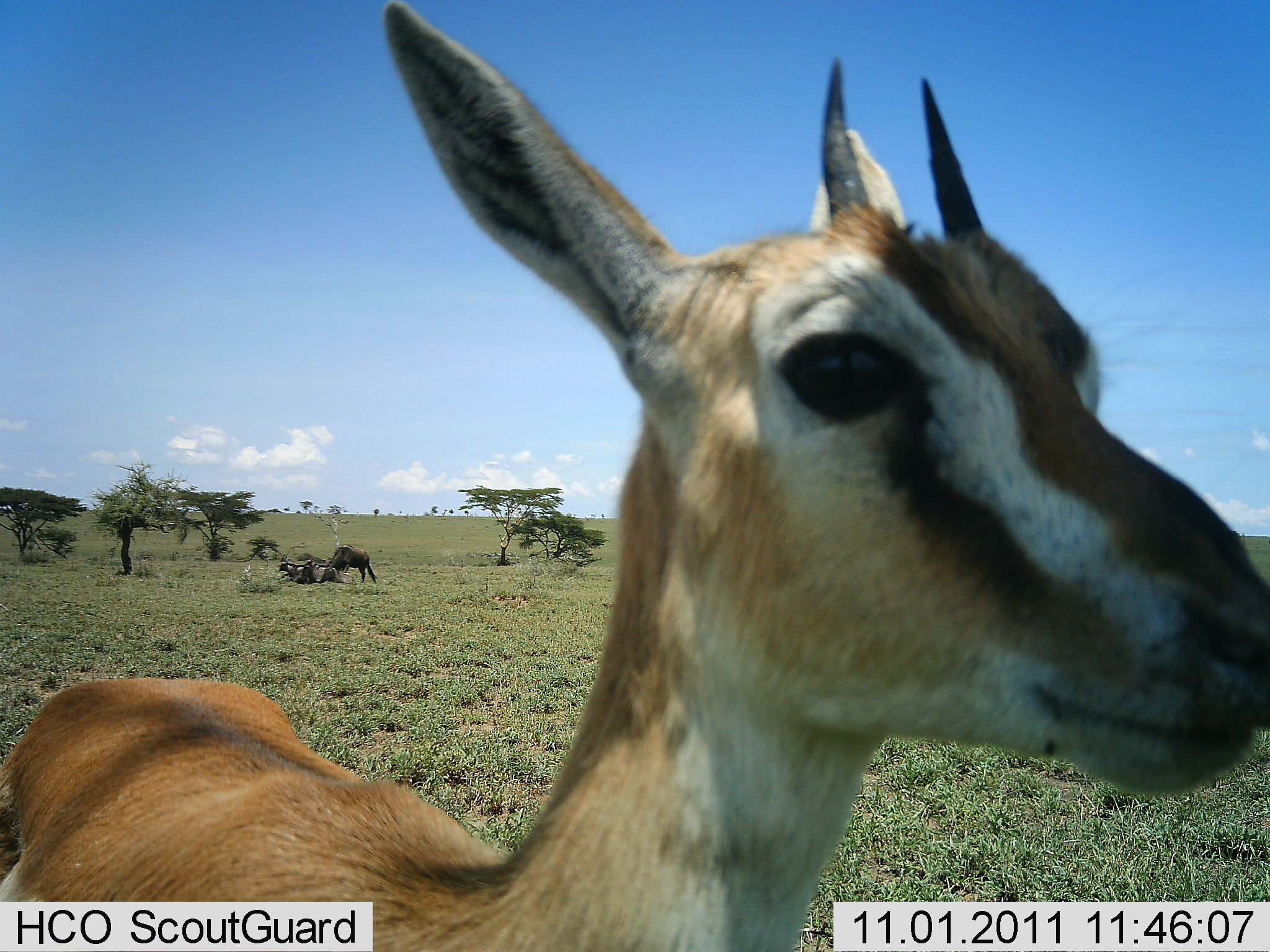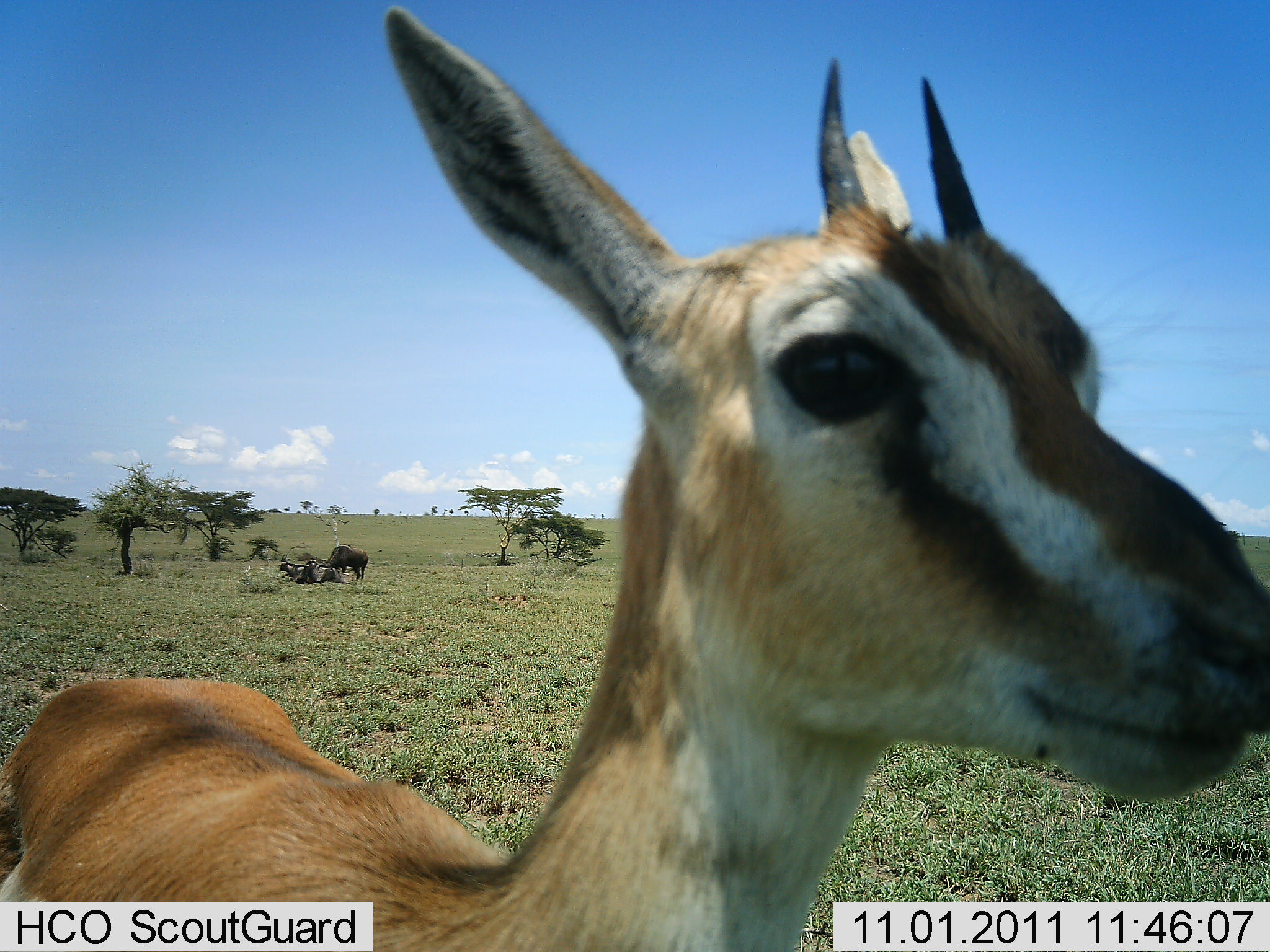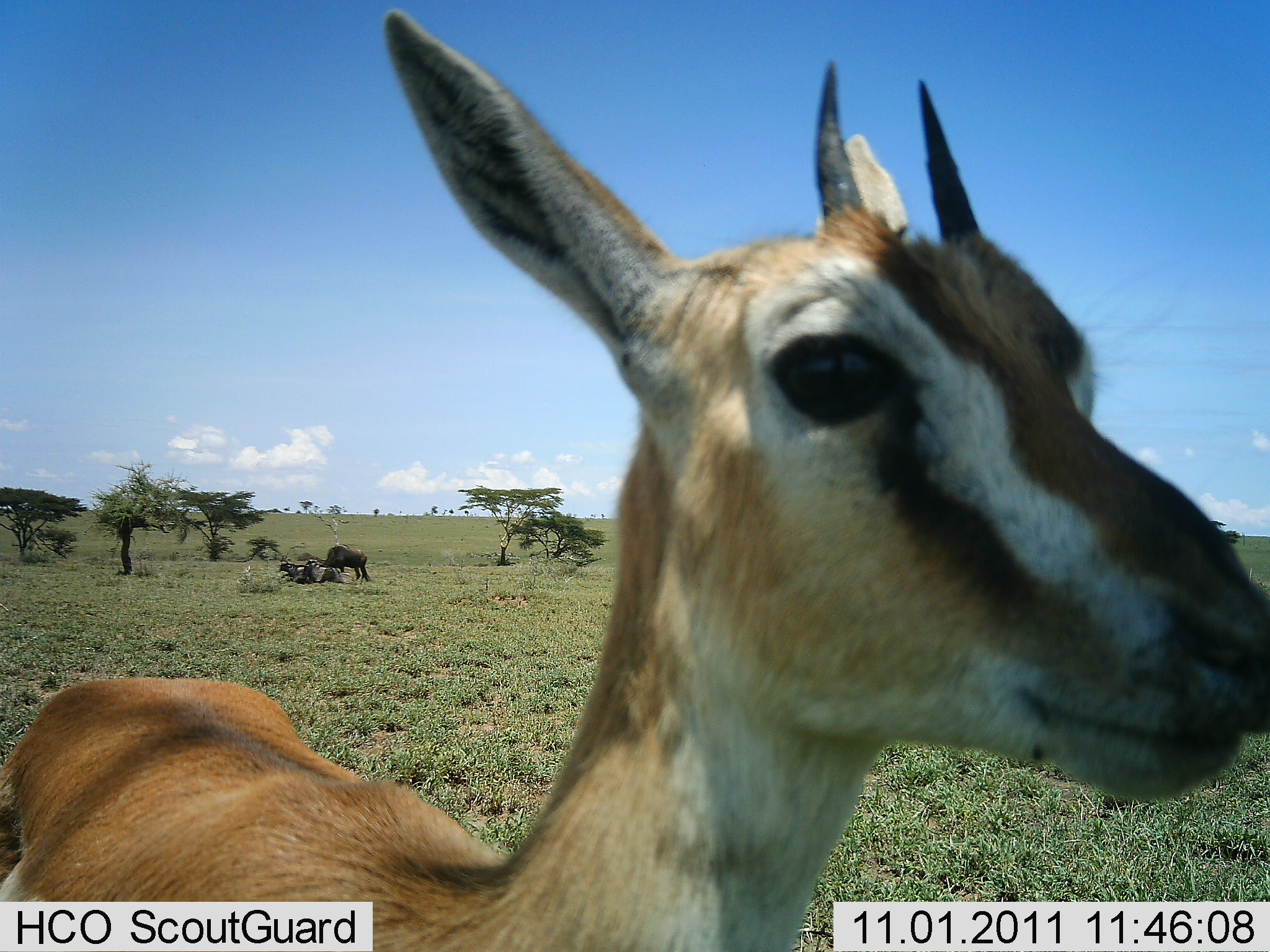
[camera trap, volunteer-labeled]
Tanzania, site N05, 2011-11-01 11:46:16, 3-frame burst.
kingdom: Animalia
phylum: Chordata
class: Mammalia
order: Artiodactyla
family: Bovidae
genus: Eudorcas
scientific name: Eudorcas thomsonii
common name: thomson's gazelle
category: gazellethomsons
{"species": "gazellethomsons (thomson's gazelle) (Eudorcas thomsonii)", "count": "1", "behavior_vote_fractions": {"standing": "95%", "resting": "0%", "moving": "0%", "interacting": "10%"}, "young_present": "10%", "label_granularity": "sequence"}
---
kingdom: Animalia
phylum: Chordata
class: Mammalia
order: Artiodactyla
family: Bovidae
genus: Connochaetes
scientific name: Connochaetes taurinus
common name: blue wildebeest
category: wildebeest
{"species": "wildebeest (blue wildebeest) (Connochaetes taurinus)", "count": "2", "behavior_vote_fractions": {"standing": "60%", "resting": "80%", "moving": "0%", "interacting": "0%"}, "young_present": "0%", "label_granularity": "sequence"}